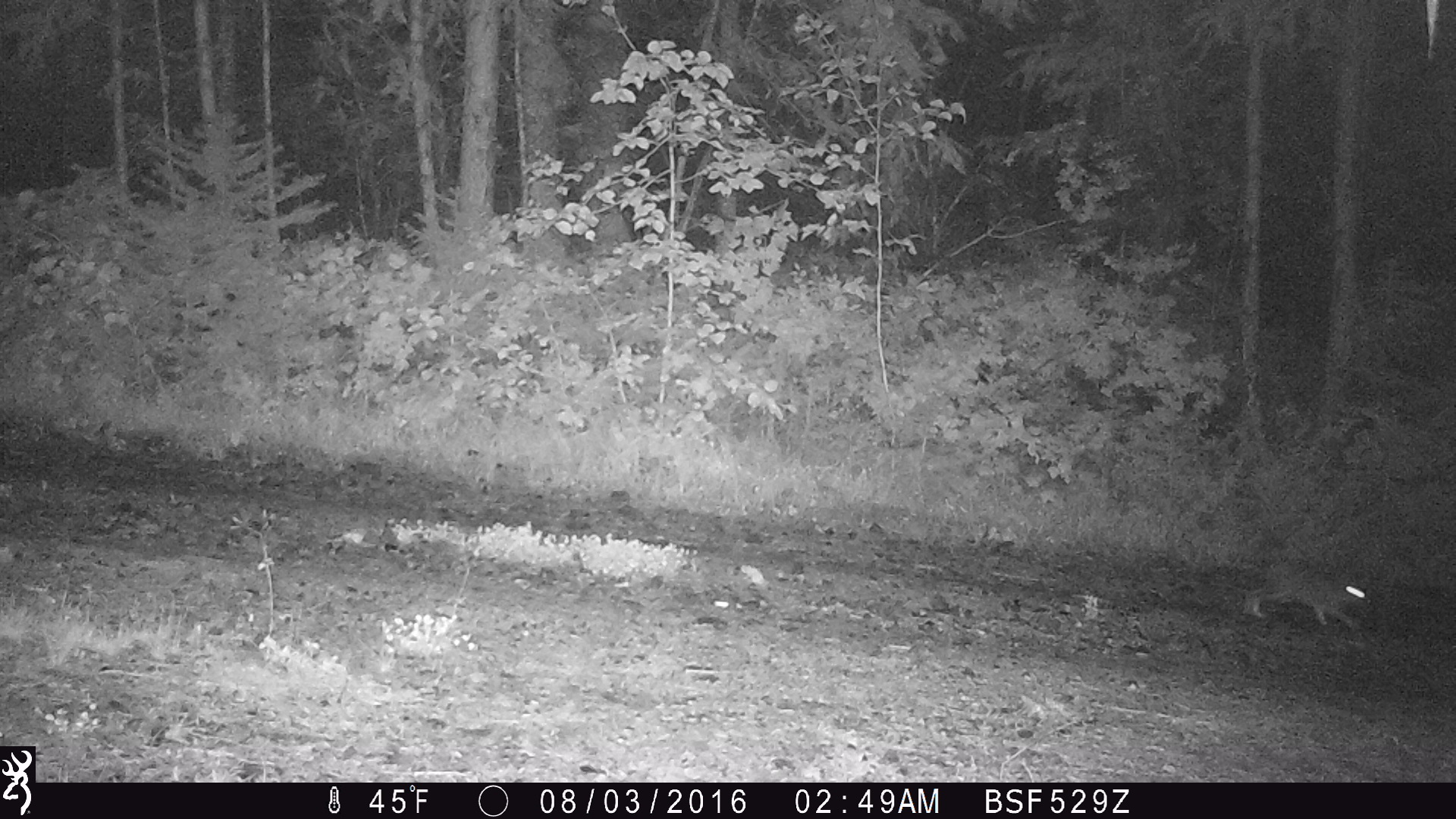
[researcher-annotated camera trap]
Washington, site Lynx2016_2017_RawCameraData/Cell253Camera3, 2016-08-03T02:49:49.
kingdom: Animalia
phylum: Chordata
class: Mammalia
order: Lagomorpha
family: Leporidae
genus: Lepus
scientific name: Lepus americanus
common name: snowshoe hare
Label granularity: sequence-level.